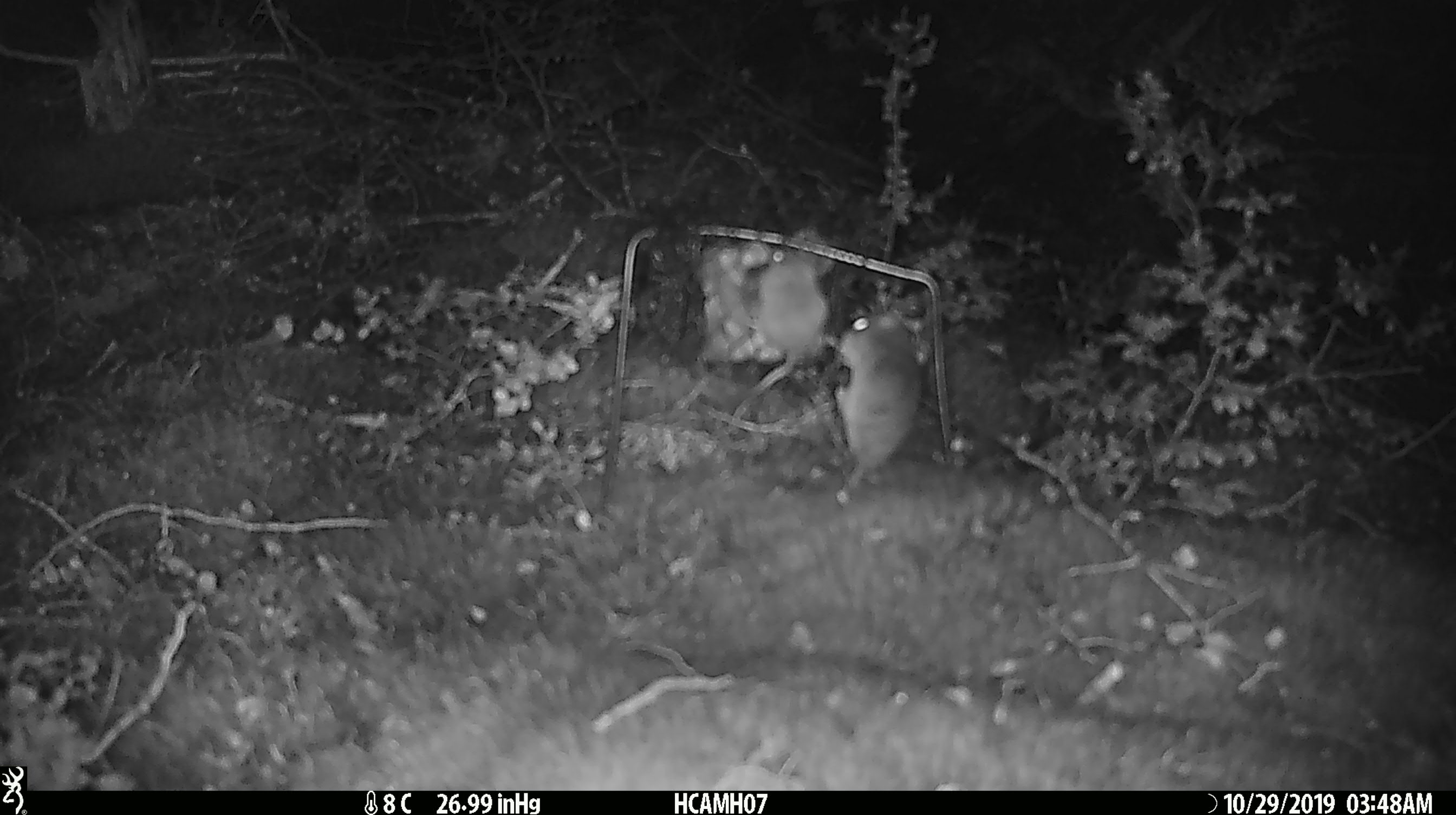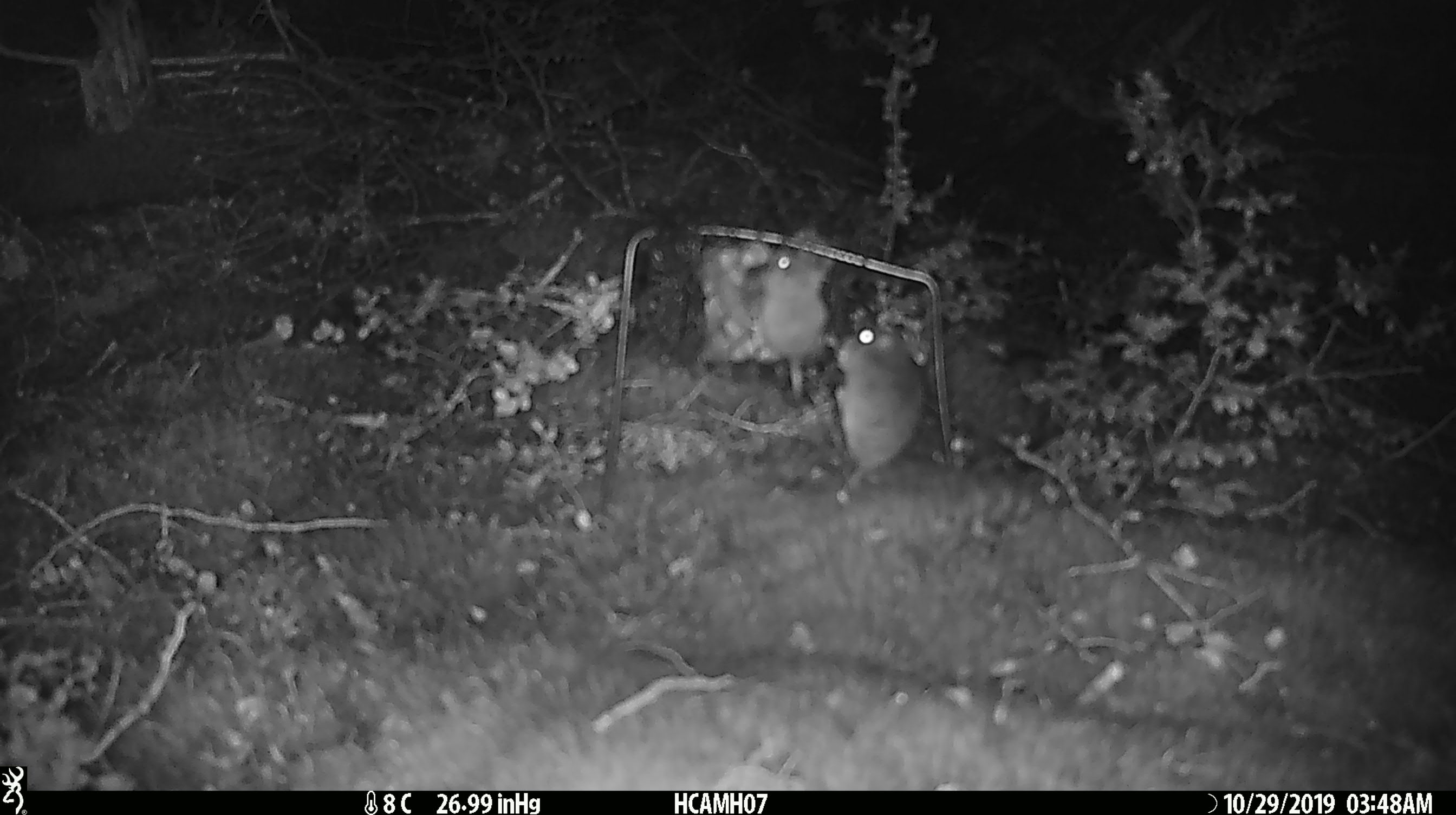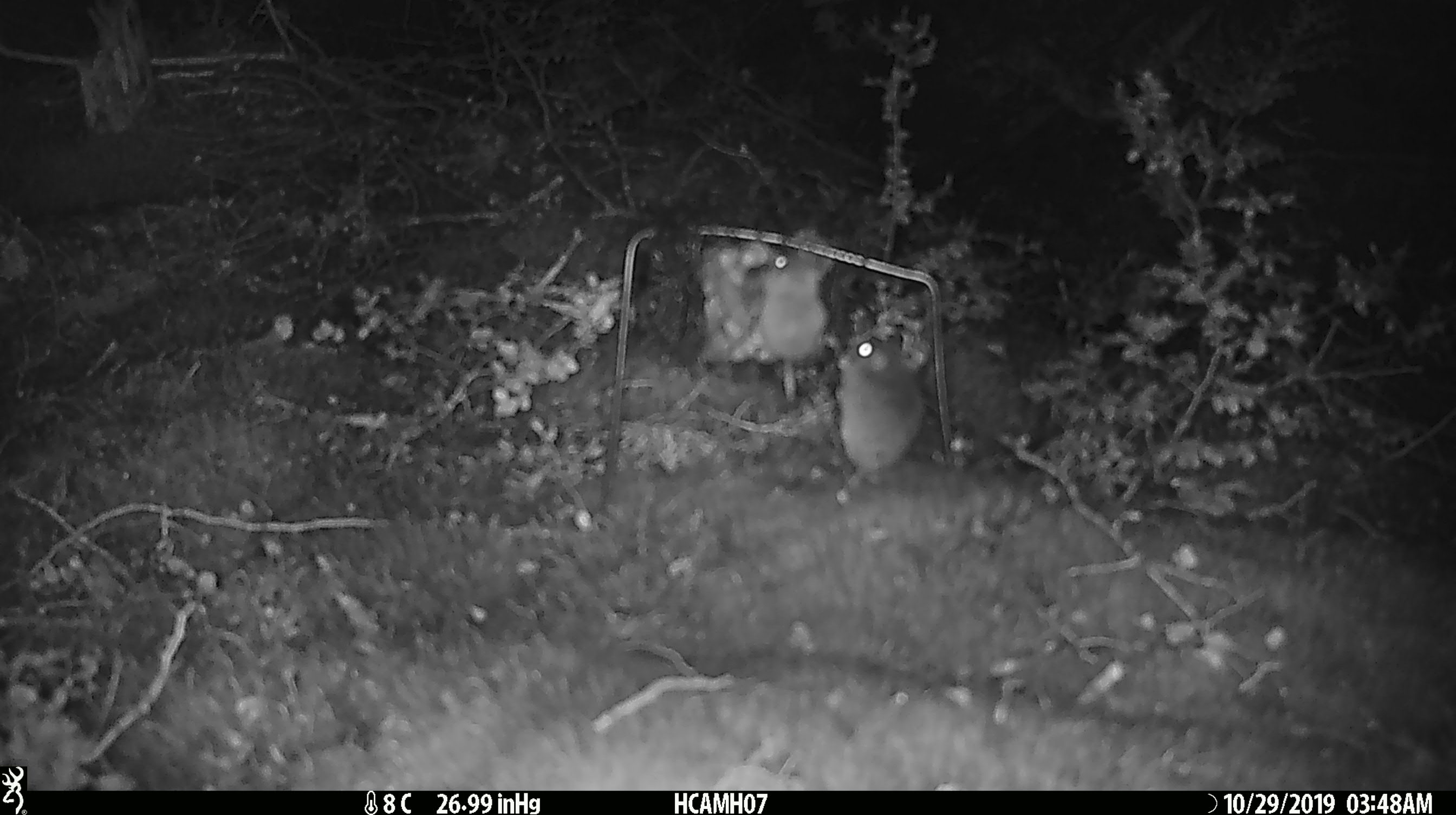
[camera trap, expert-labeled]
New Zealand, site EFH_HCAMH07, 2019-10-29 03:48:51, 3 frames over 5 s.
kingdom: Animalia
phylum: Chordata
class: Mammalia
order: Rodentia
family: Muridae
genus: Mus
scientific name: Mus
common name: mouse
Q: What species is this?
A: Mouse (Mus).